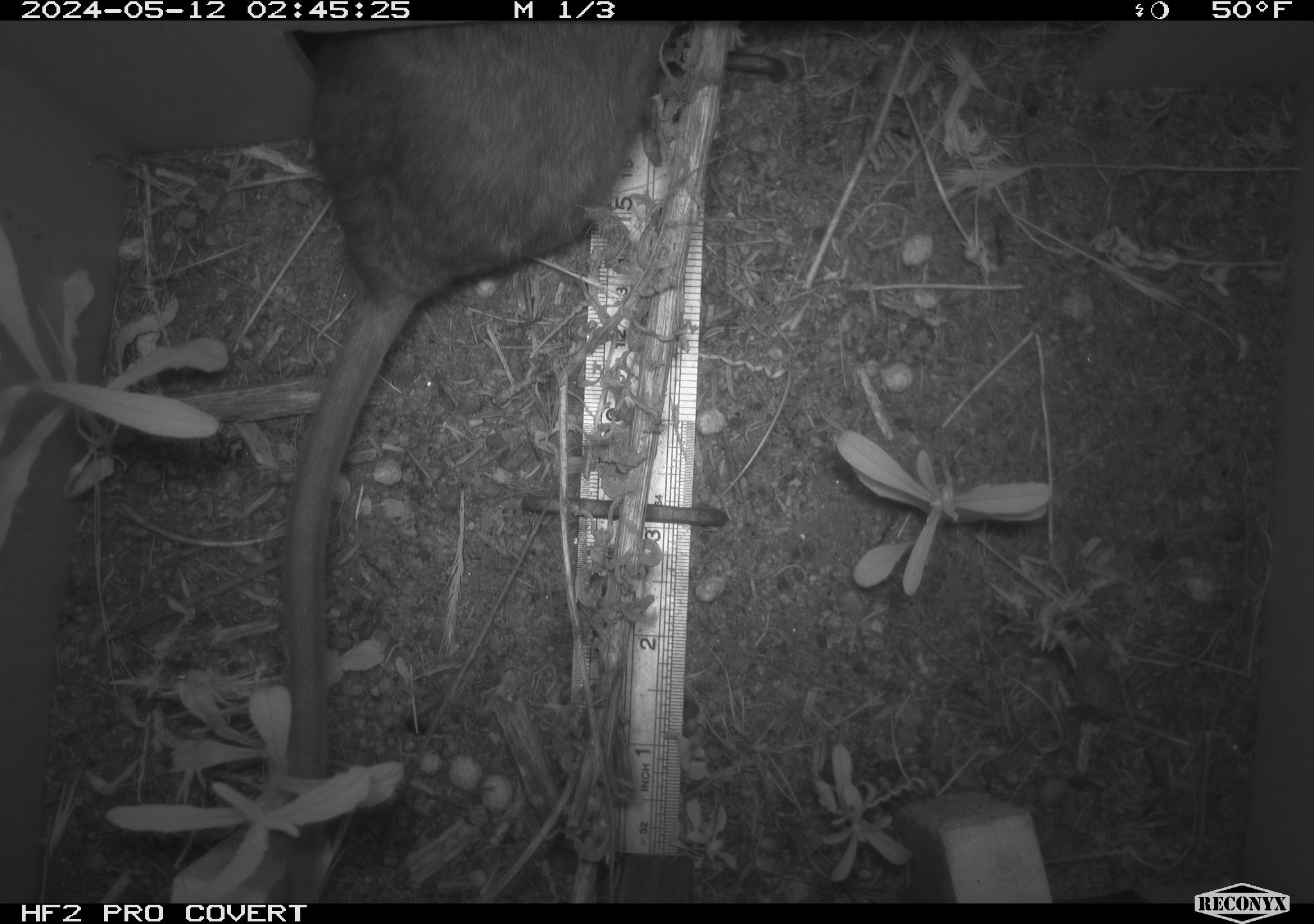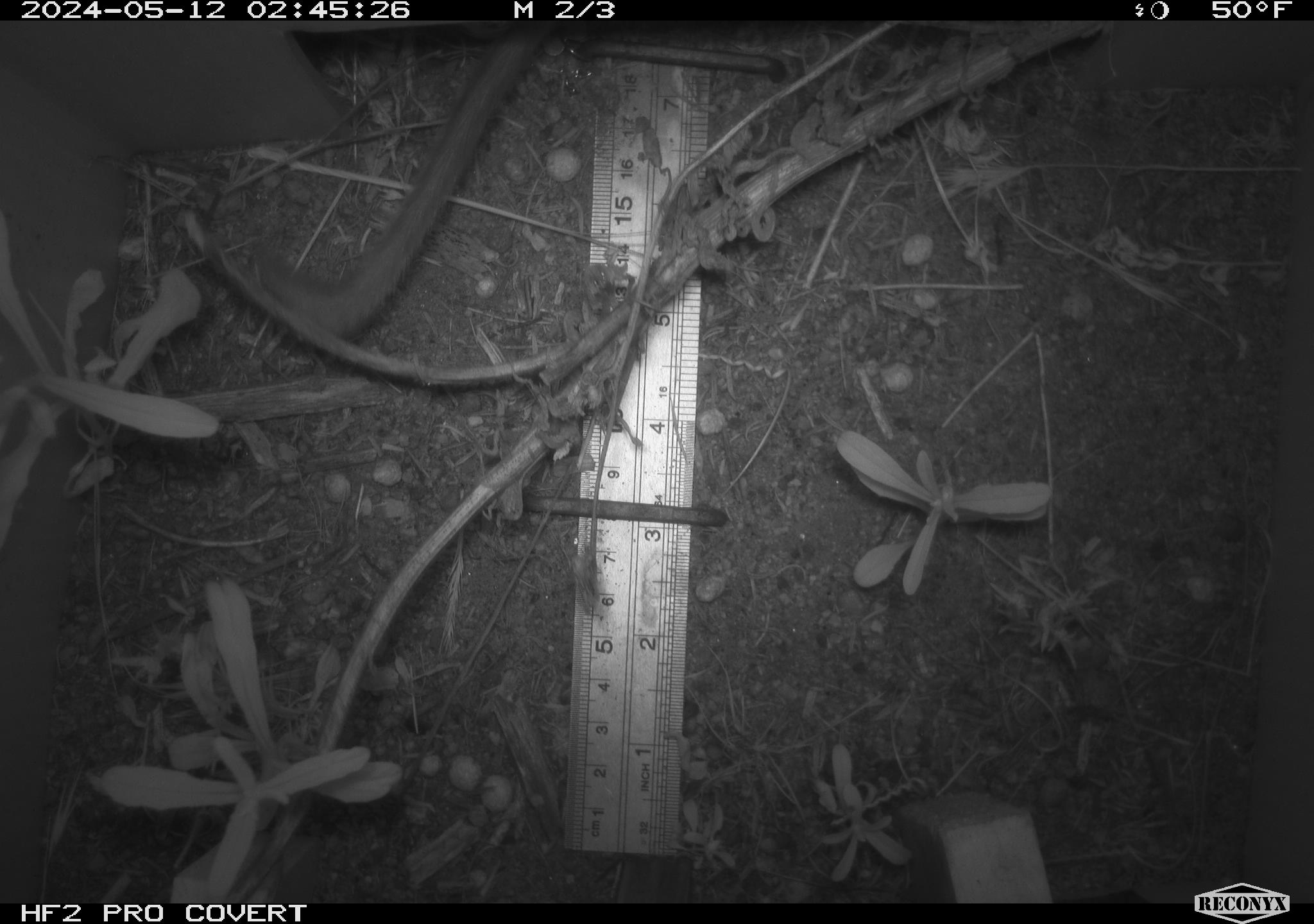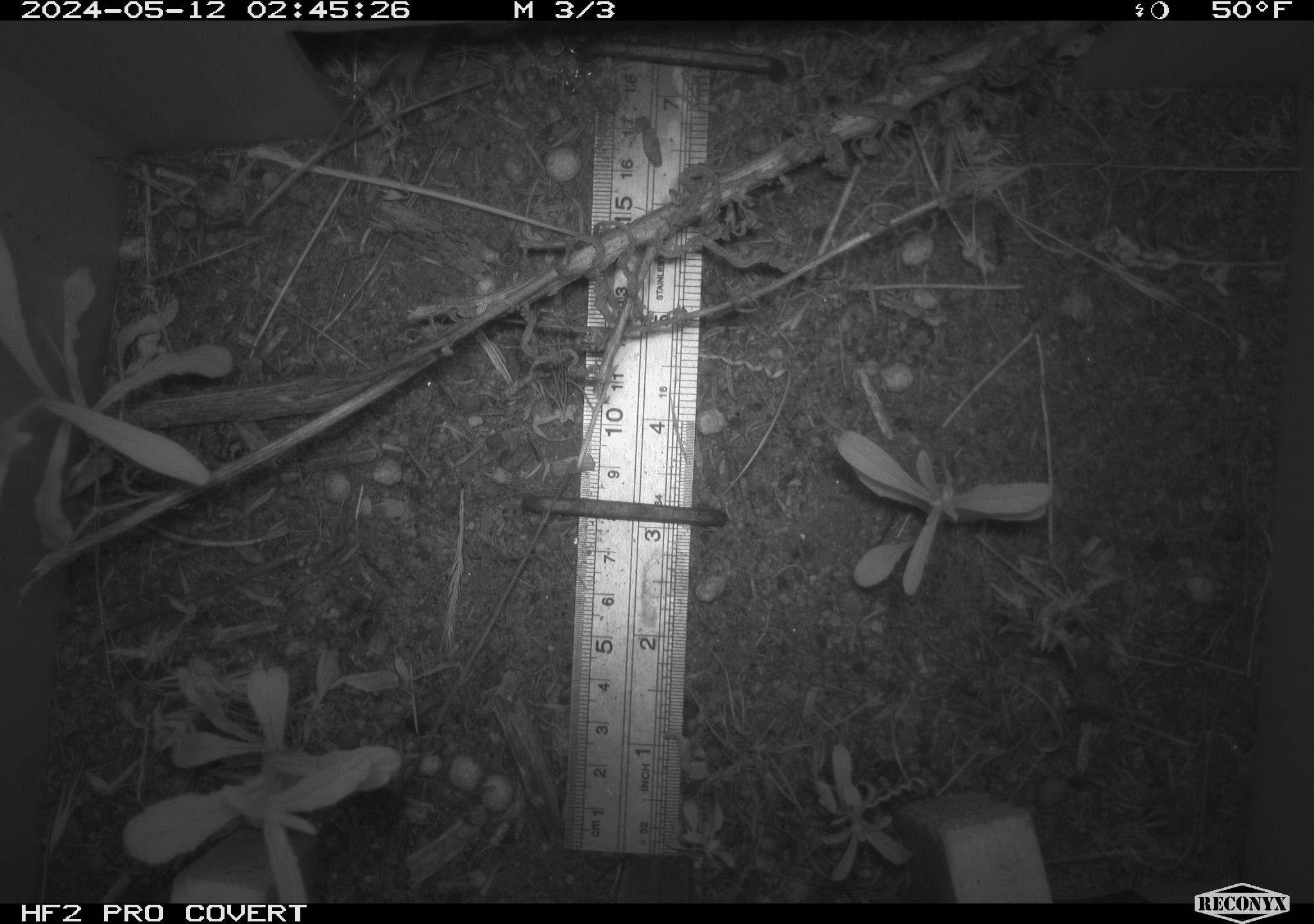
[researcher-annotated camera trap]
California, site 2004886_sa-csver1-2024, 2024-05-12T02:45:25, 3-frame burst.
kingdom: Animalia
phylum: Chordata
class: Mammalia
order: Rodentia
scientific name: Rodentia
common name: rodent